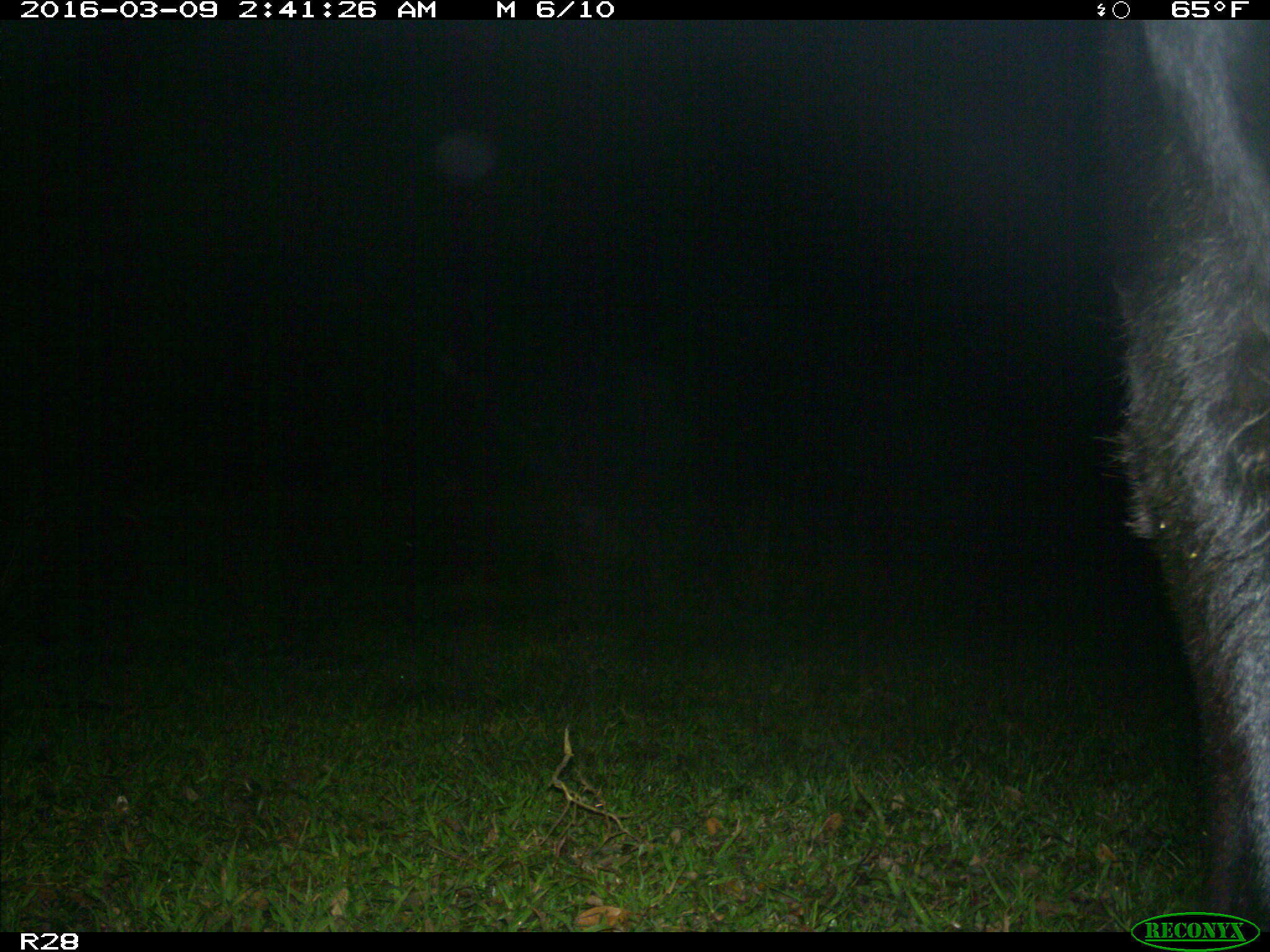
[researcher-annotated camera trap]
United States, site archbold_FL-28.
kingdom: Animalia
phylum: Chordata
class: Mammalia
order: Artiodactyla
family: Bovidae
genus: Bos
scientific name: Bos taurus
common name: domestic cow